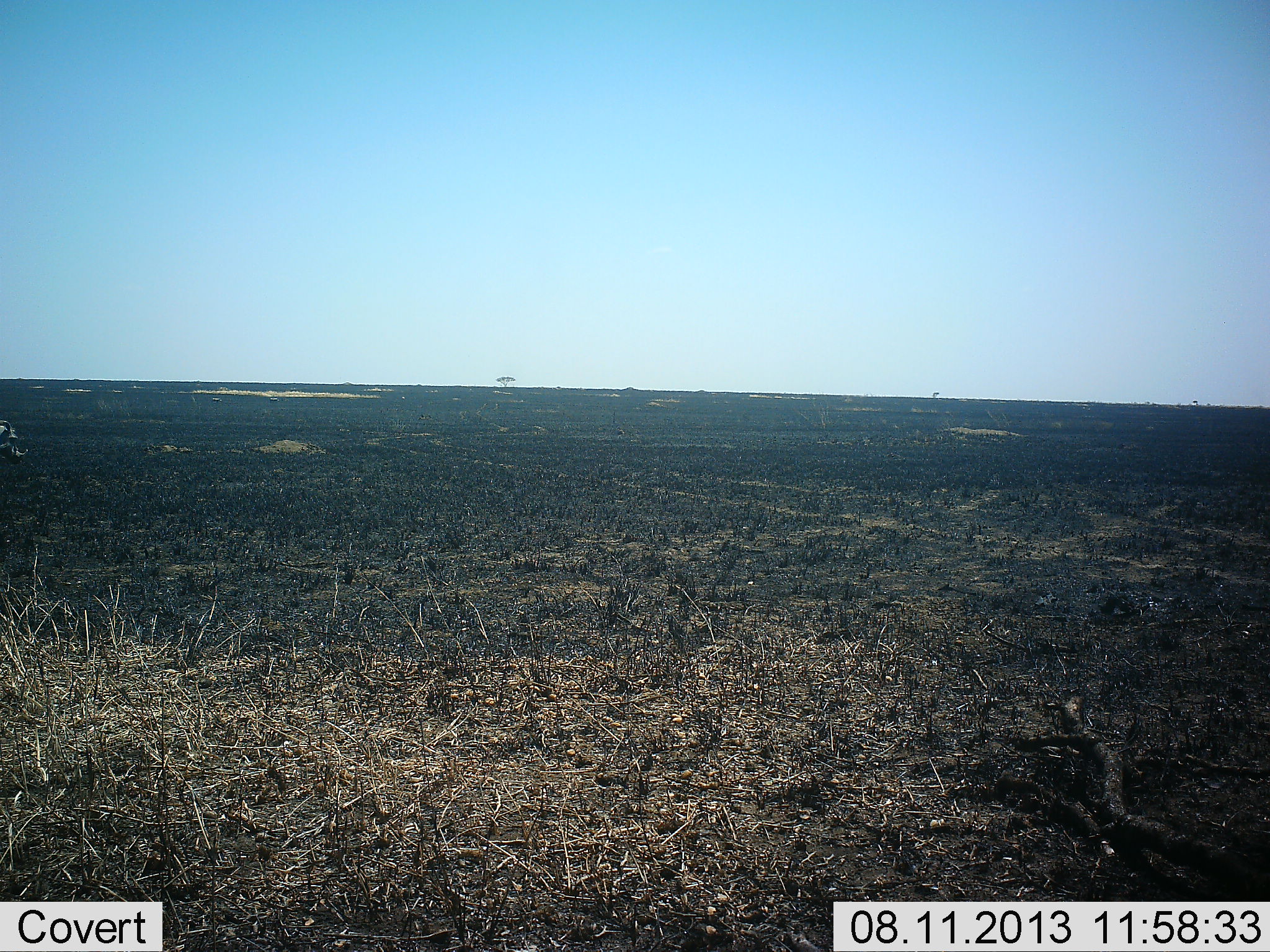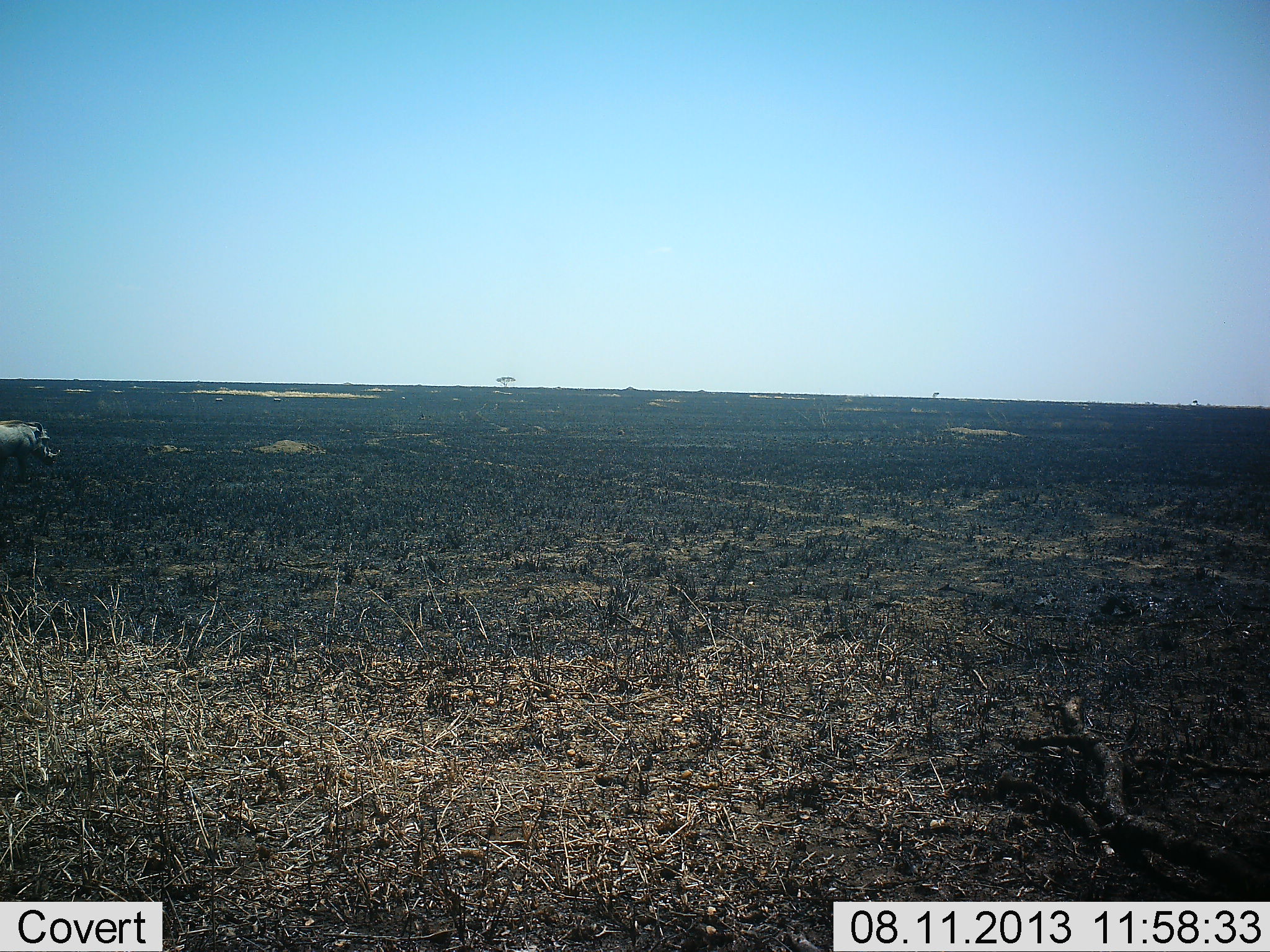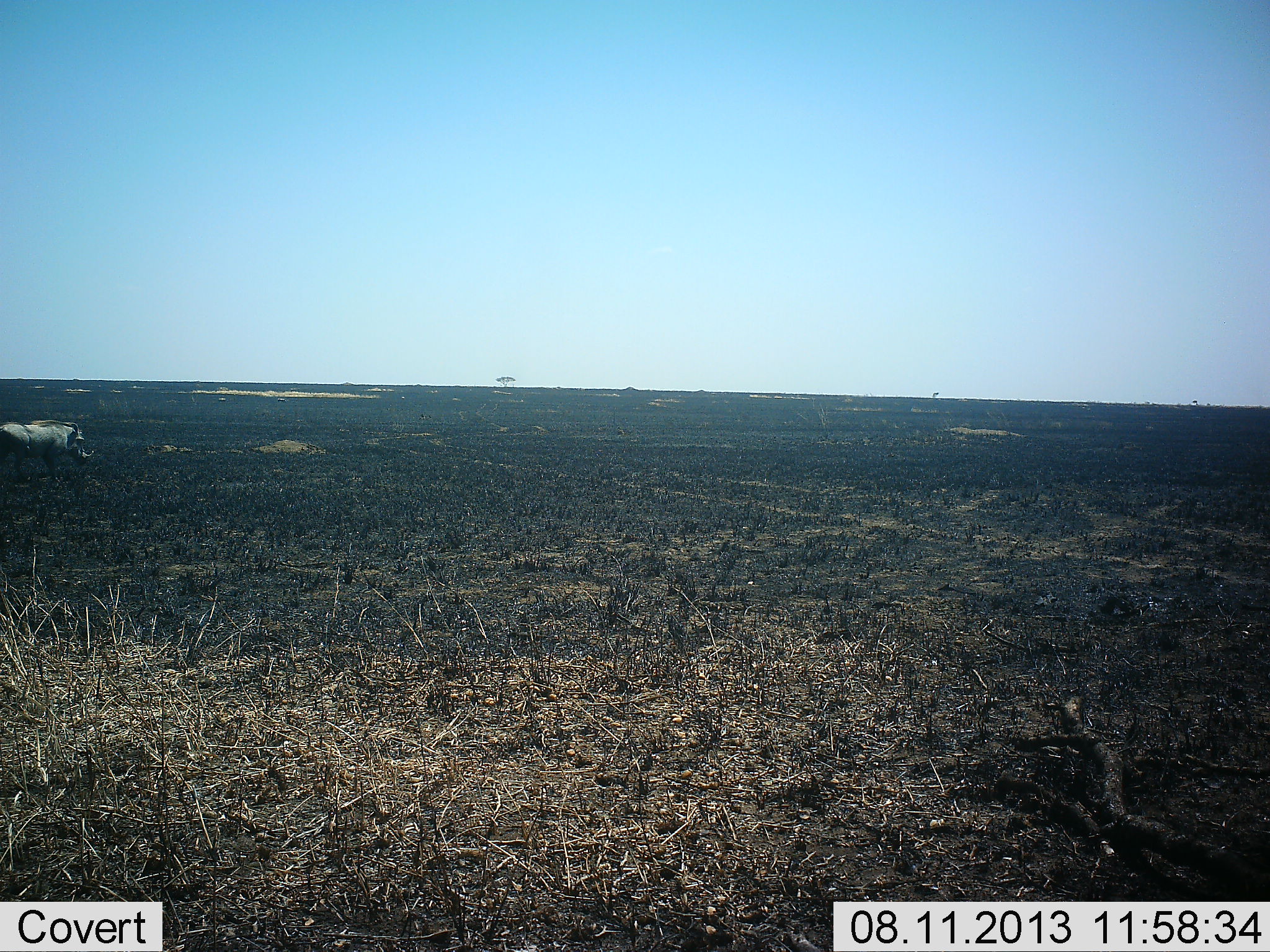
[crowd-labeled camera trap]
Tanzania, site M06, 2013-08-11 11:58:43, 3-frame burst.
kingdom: Animalia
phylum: Chordata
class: Mammalia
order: Artiodactyla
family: Suidae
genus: Phacochoerus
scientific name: Phacochoerus africanus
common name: warthog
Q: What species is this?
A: Warthog (Phacochoerus africanus).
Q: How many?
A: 1.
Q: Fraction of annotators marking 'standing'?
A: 0%.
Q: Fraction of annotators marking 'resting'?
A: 0%.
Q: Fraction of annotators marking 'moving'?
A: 100%.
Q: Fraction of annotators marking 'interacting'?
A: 0%.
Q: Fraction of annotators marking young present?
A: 0%.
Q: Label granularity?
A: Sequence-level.